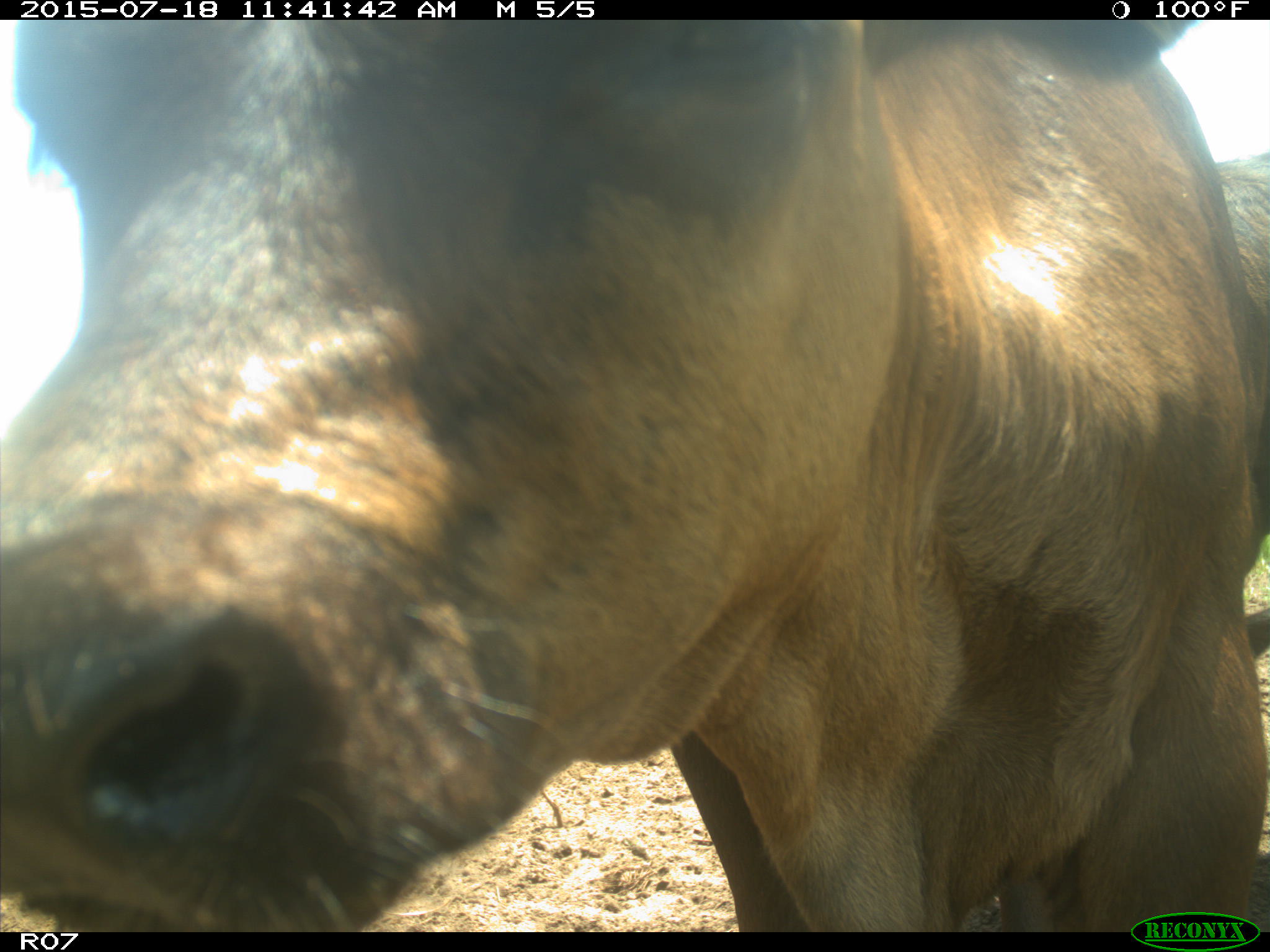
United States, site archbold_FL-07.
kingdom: Animalia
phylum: Chordata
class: Mammalia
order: Artiodactyla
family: Bovidae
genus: Bos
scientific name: Bos taurus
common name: domestic cow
Bos taurus (domestic cow).